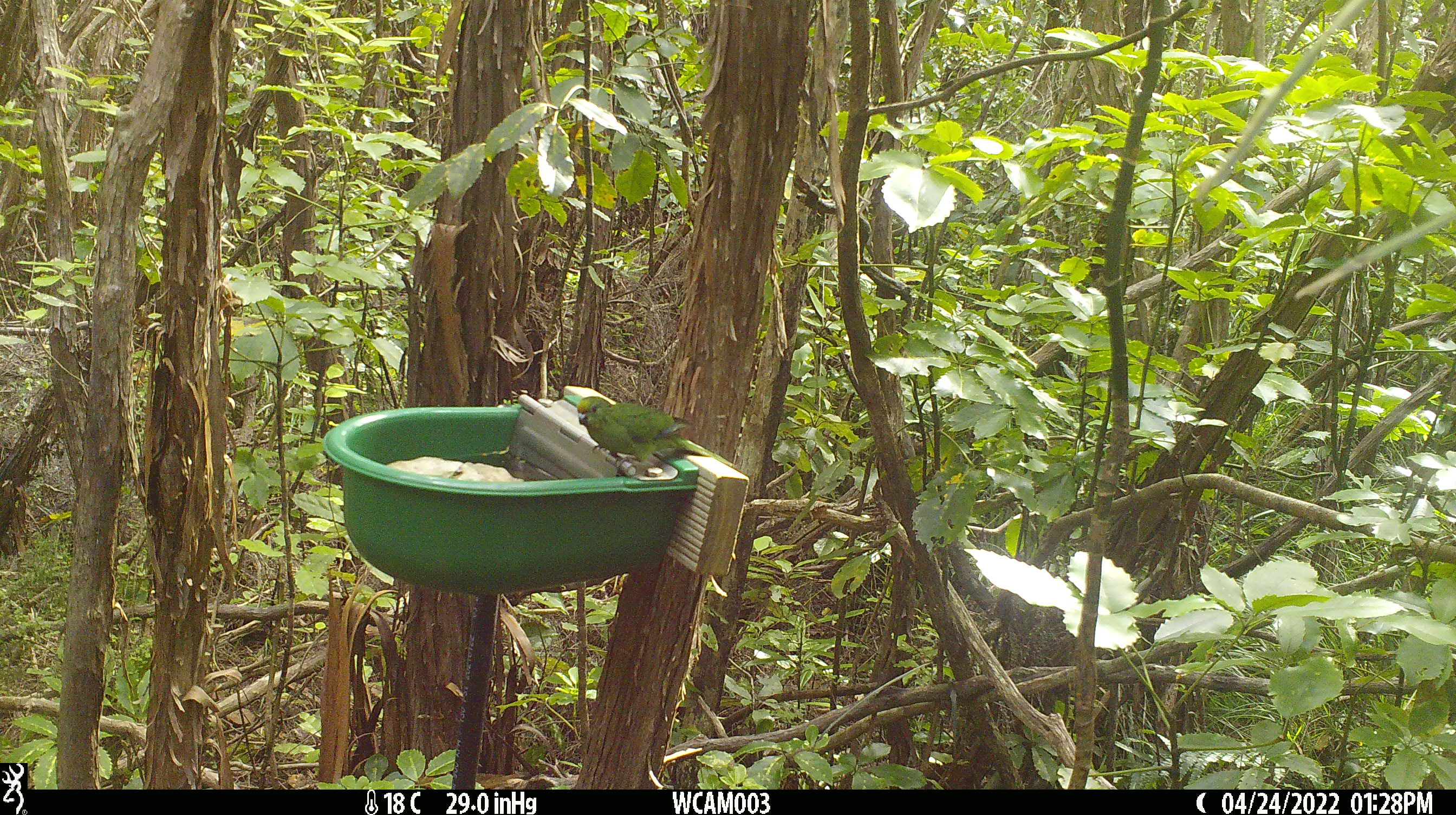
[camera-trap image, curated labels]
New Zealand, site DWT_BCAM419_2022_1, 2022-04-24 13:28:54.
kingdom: Animalia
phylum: Chordata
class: Aves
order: Psittaciformes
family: Psittaculidae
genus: Cyanoramphus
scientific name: Cyanoramphus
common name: parakeet